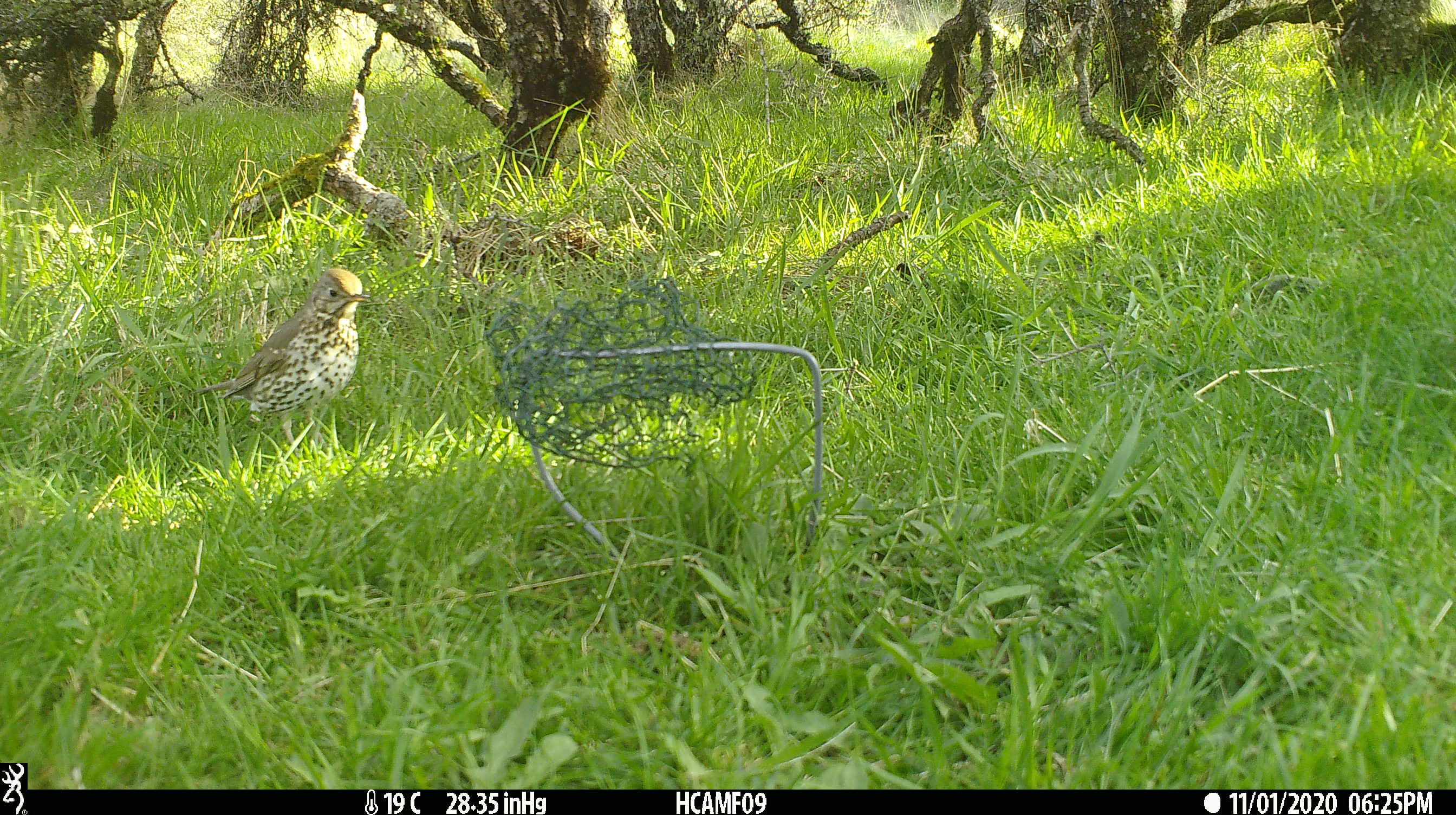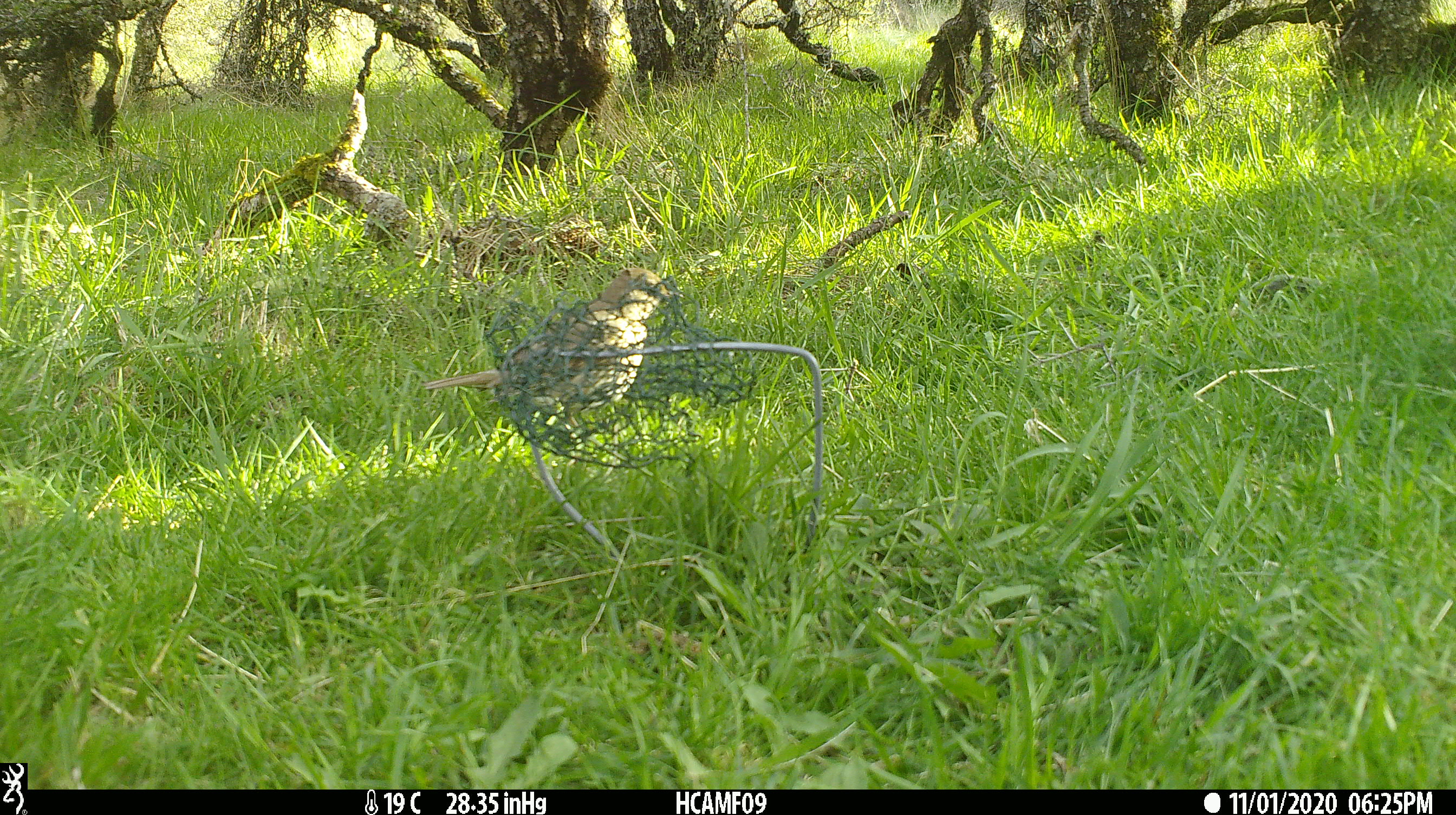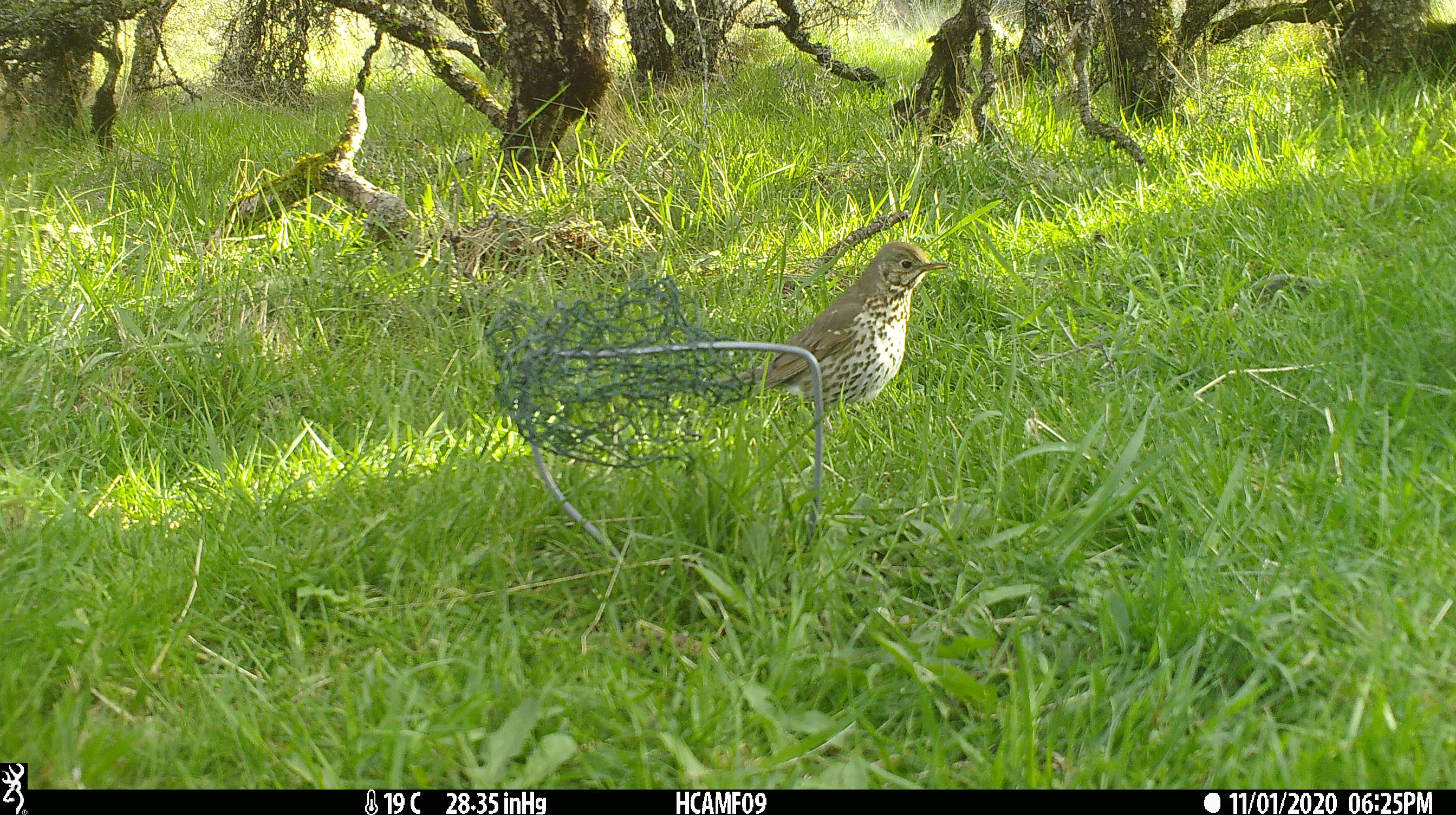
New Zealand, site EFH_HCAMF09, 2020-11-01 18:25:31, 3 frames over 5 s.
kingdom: Animalia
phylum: Chordata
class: Aves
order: Passeriformes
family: Turdidae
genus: Turdus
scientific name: Turdus philomelos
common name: song thrush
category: thrush